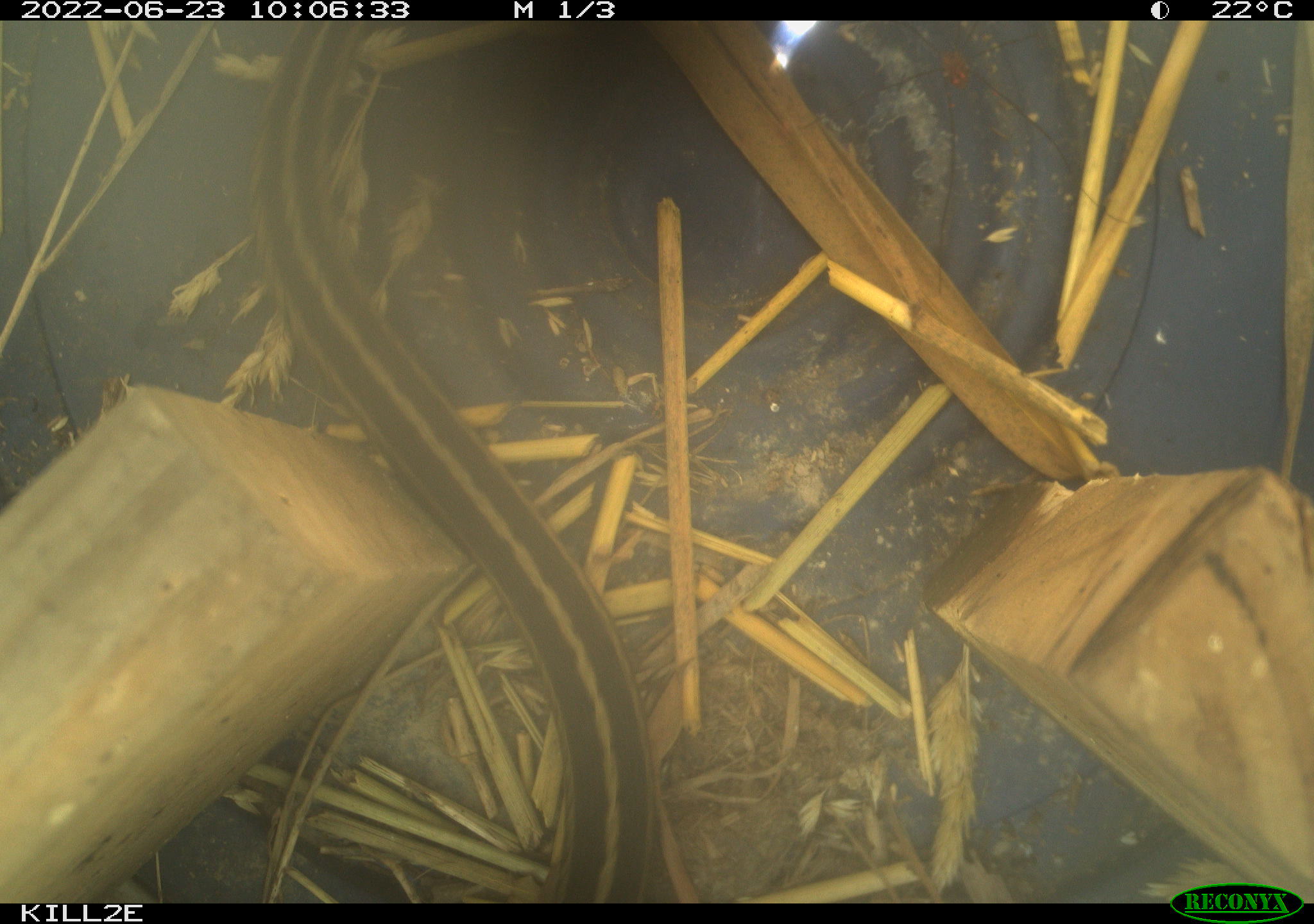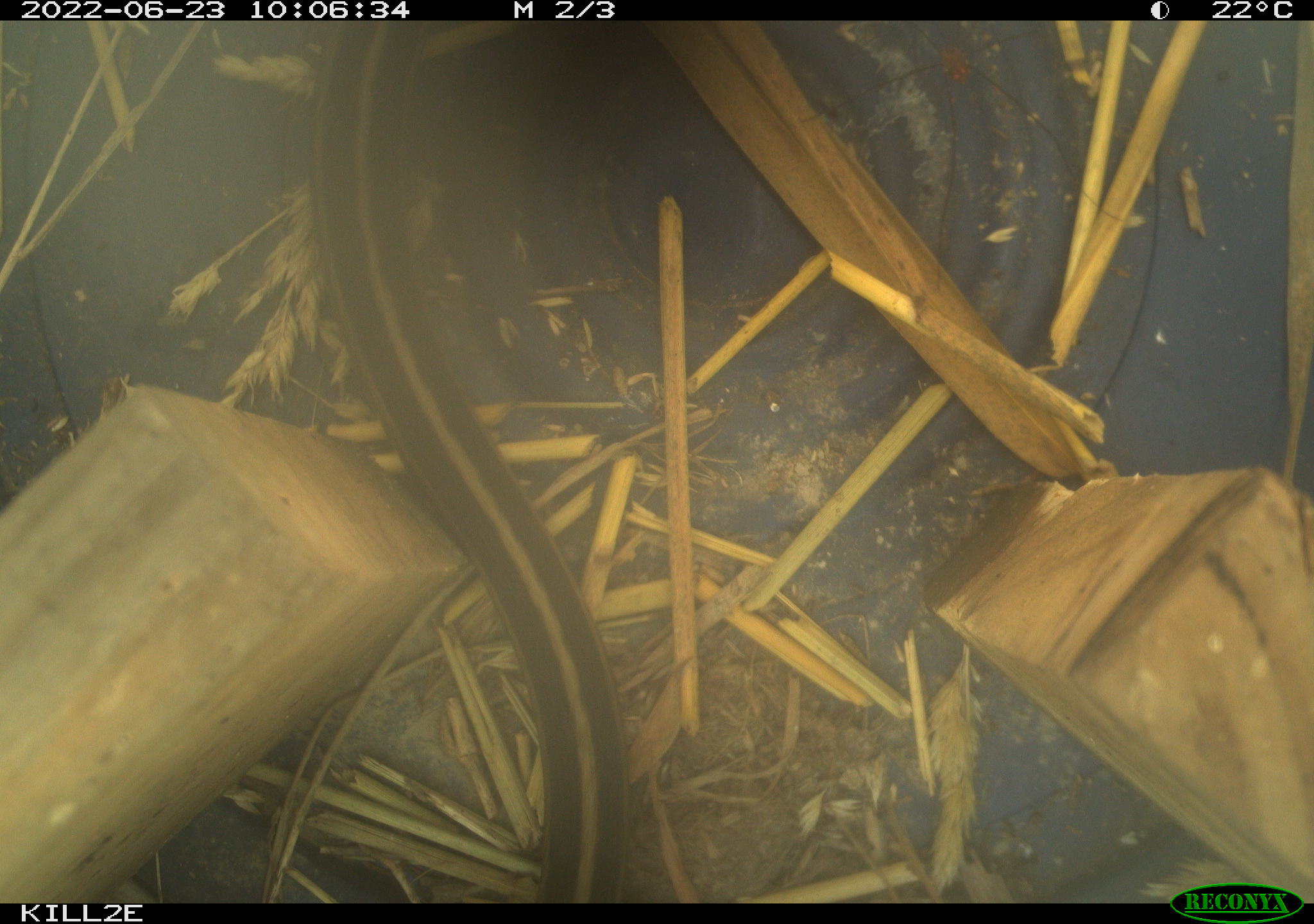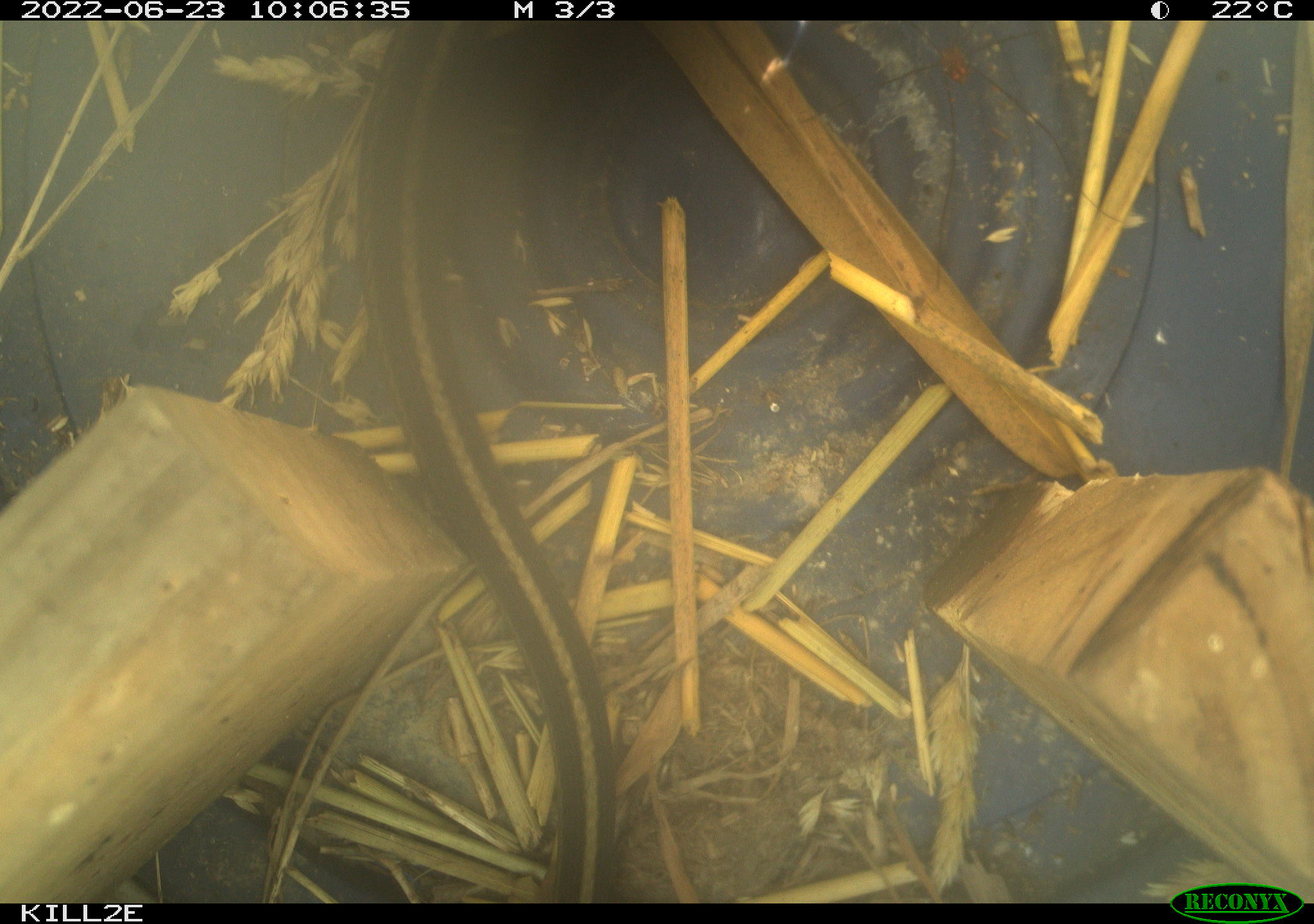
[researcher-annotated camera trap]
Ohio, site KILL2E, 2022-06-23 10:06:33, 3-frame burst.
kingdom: Animalia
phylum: Chordata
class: Reptilia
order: Squamata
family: Colubridae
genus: Thamnophis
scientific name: Thamnophis sirtalis sirtalis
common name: eastern gartersnake